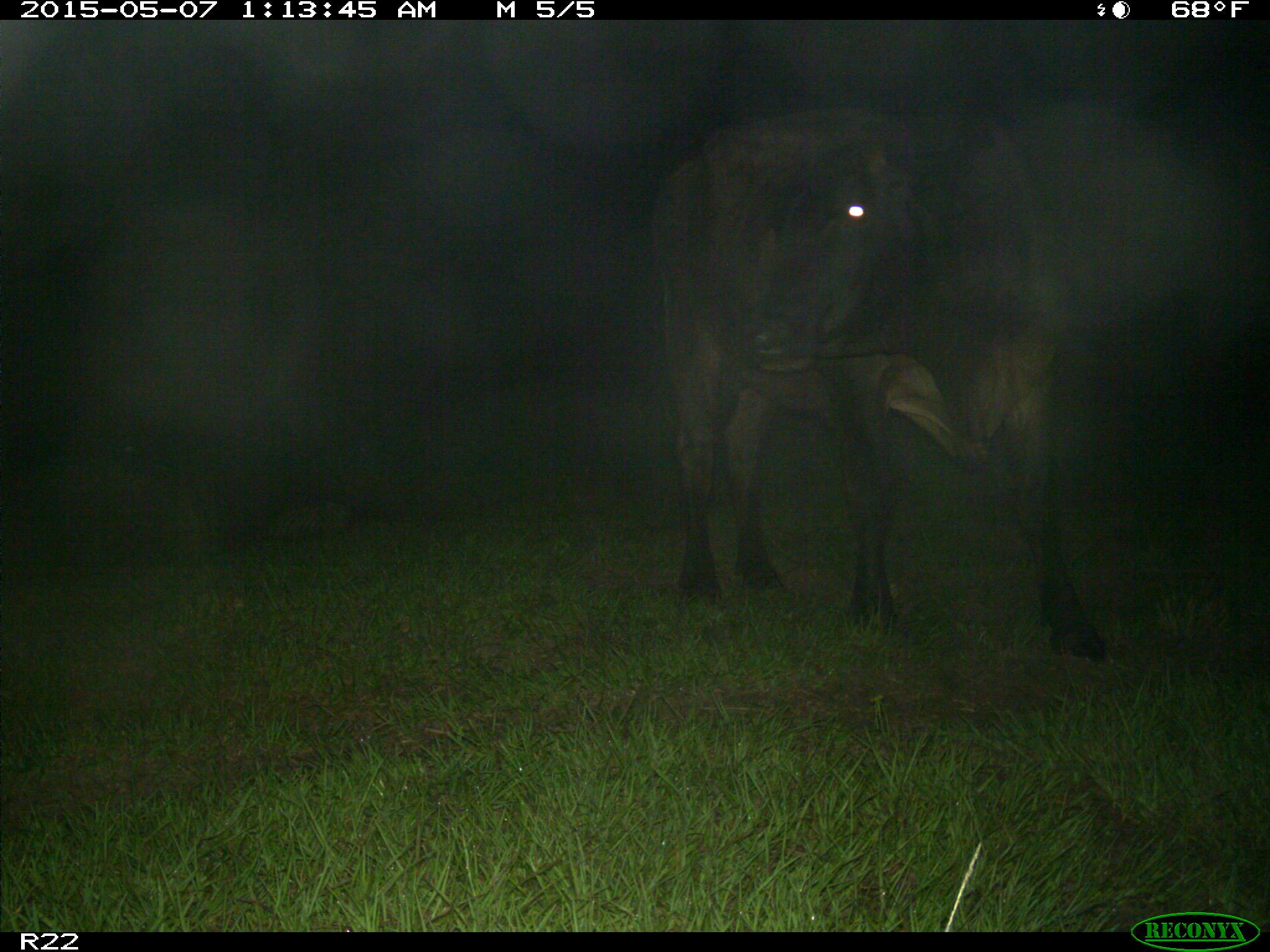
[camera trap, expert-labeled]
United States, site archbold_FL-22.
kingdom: Animalia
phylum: Chordata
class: Mammalia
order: Artiodactyla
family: Bovidae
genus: Bos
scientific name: Bos taurus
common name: domestic cow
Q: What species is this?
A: Bos taurus (domestic cow).